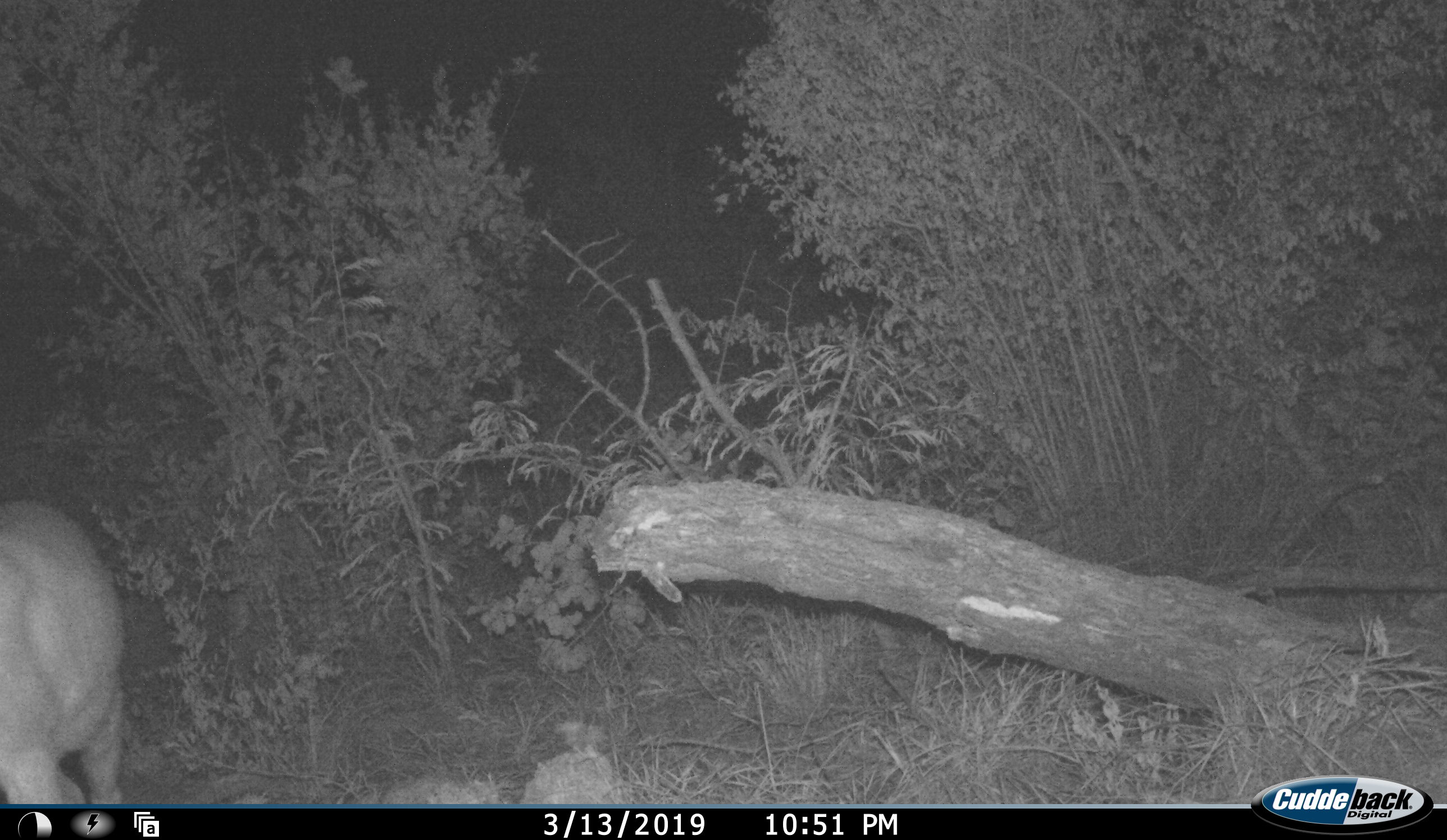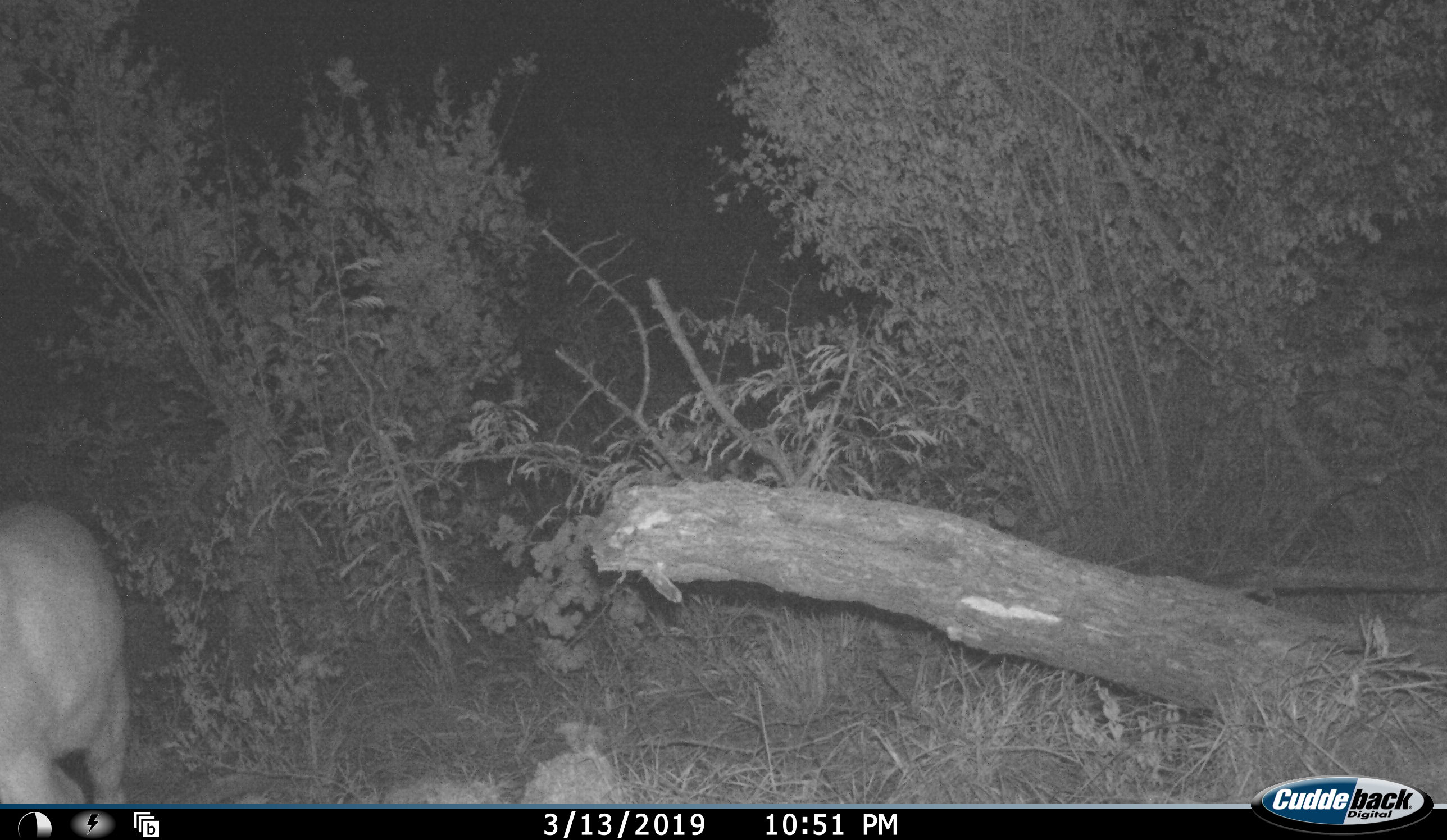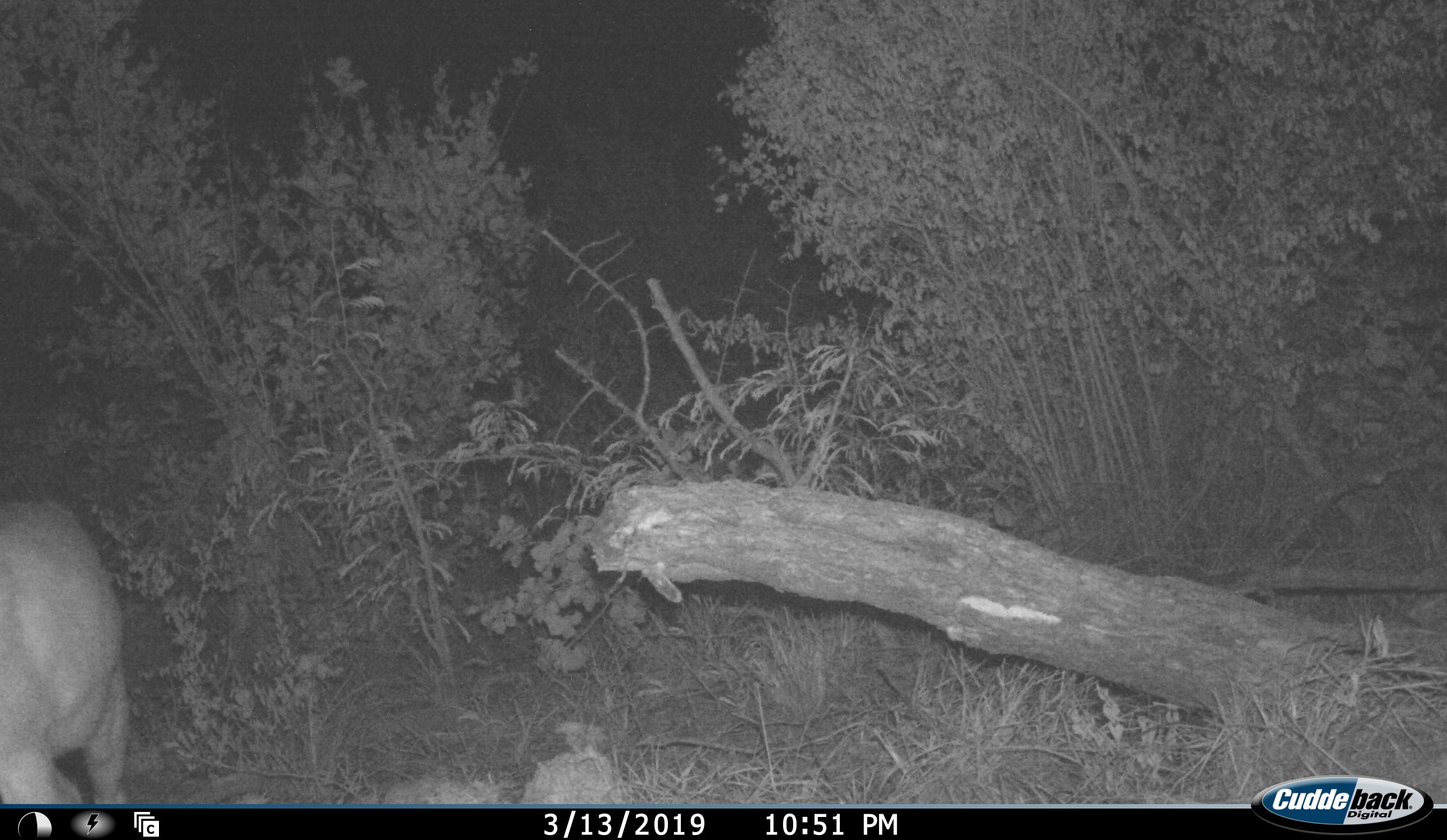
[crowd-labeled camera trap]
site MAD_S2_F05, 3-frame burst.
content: unidentified animal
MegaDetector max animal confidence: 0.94